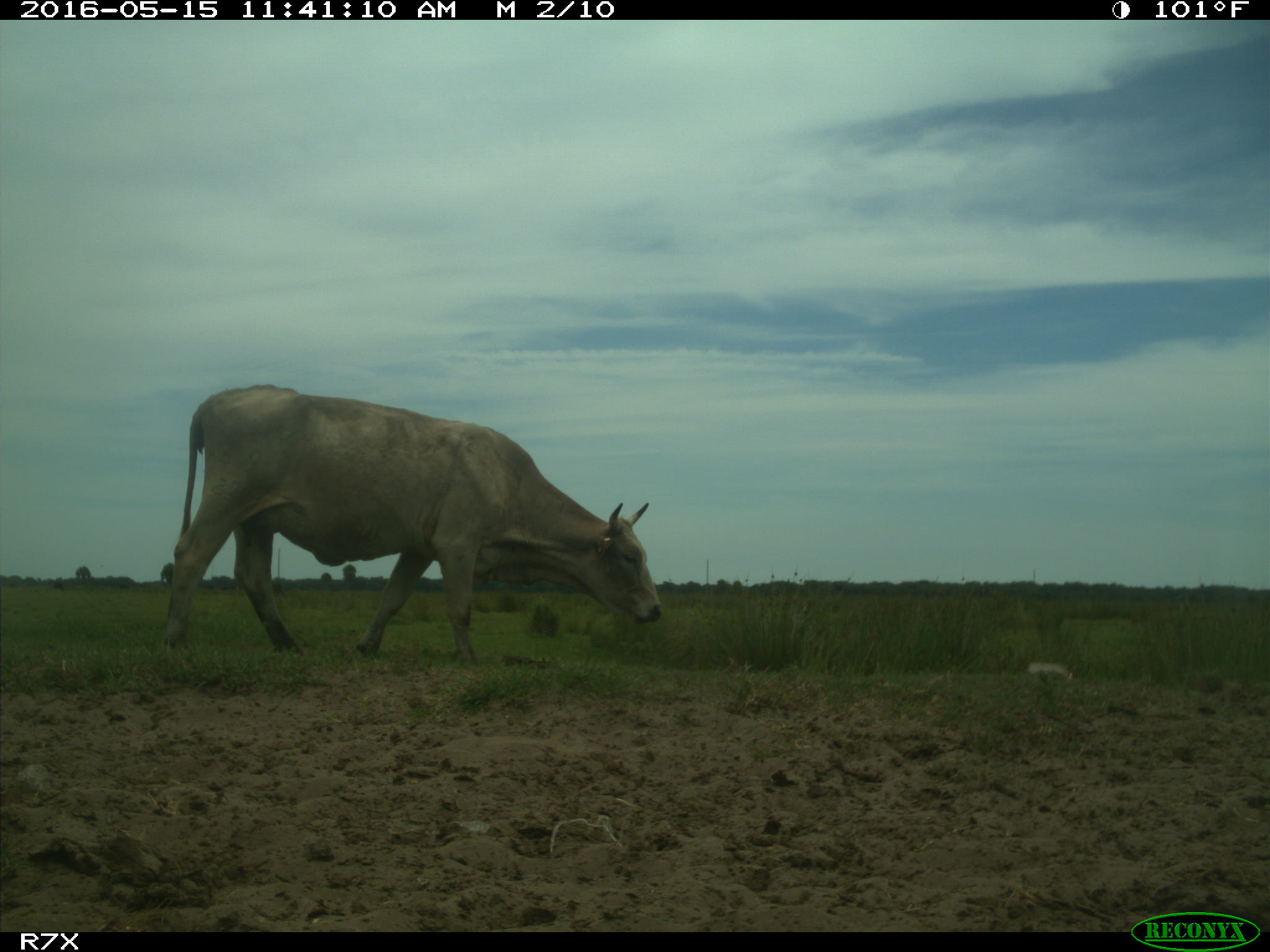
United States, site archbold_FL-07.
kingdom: Animalia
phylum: Chordata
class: Mammalia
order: Artiodactyla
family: Bovidae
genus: Bos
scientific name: Bos taurus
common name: domestic cow